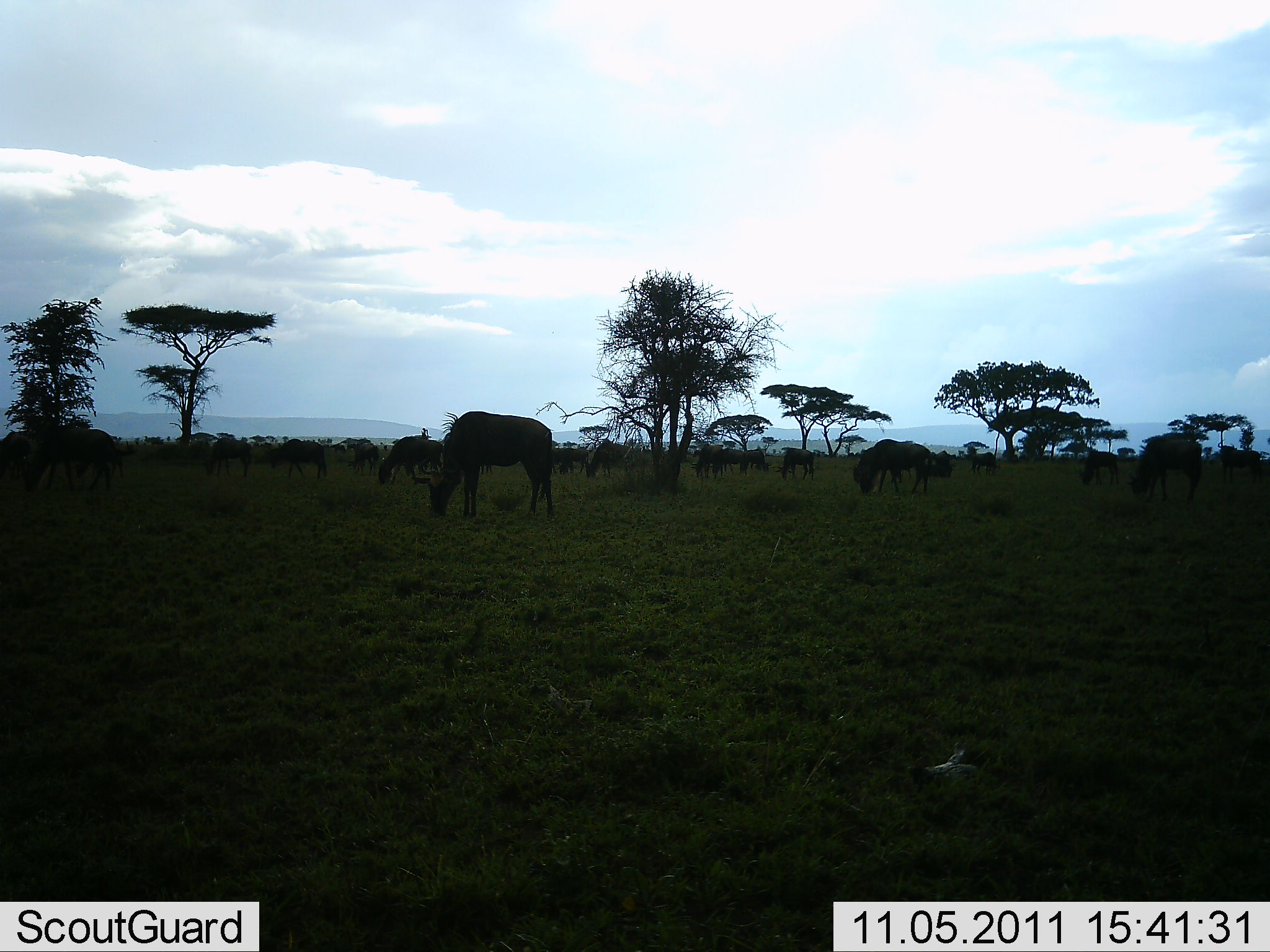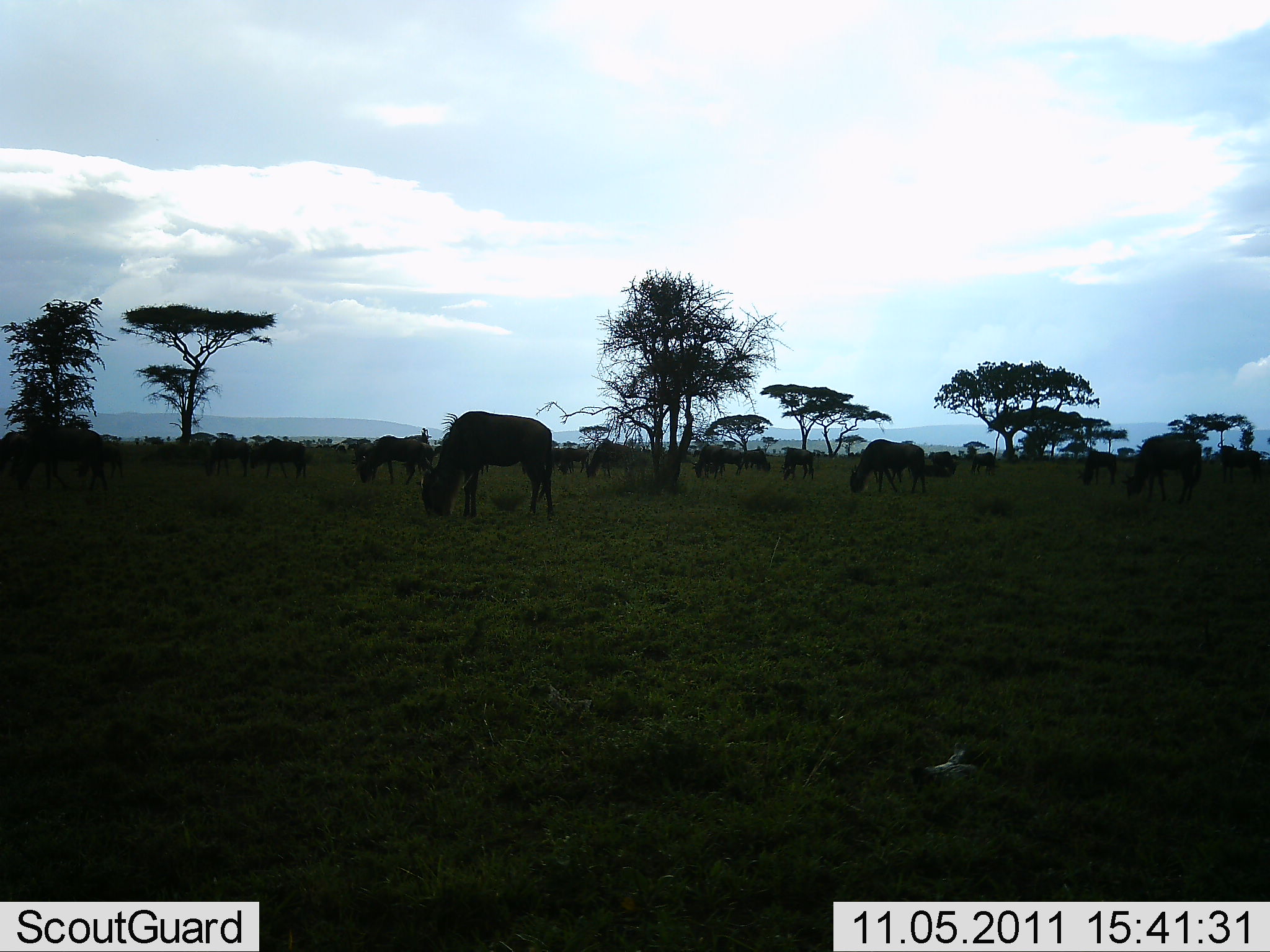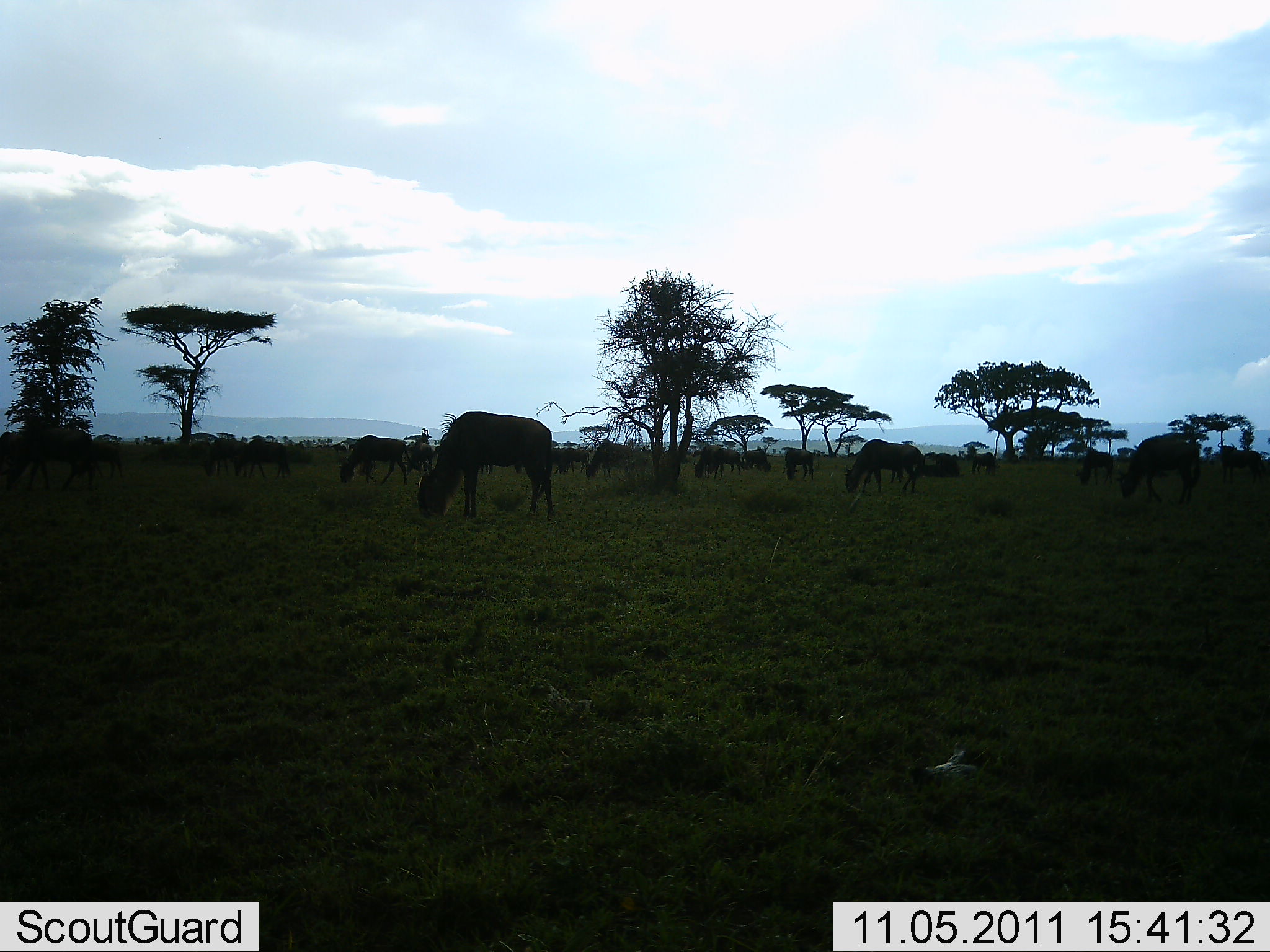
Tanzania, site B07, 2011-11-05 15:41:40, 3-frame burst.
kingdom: Animalia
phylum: Chordata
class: Mammalia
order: Artiodactyla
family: Bovidae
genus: Connochaetes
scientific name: Connochaetes taurinus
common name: blue wildebeest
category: wildebeest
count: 11-50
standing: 27%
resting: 0%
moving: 27%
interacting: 0%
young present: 7%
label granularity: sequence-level